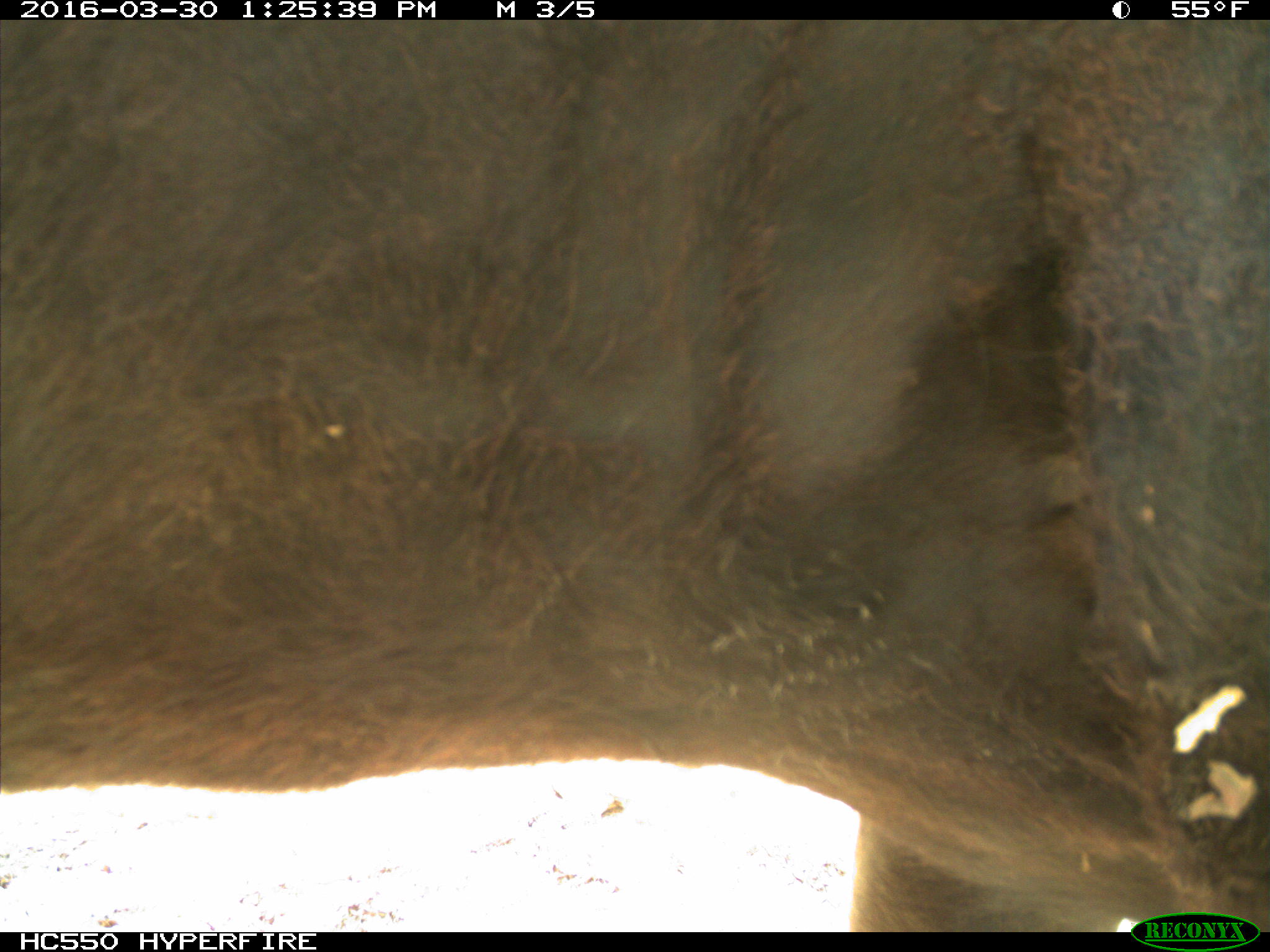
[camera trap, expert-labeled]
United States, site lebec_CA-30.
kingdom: Animalia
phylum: Chordata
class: Mammalia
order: Artiodactyla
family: Bovidae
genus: Bos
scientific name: Bos taurus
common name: domestic cow